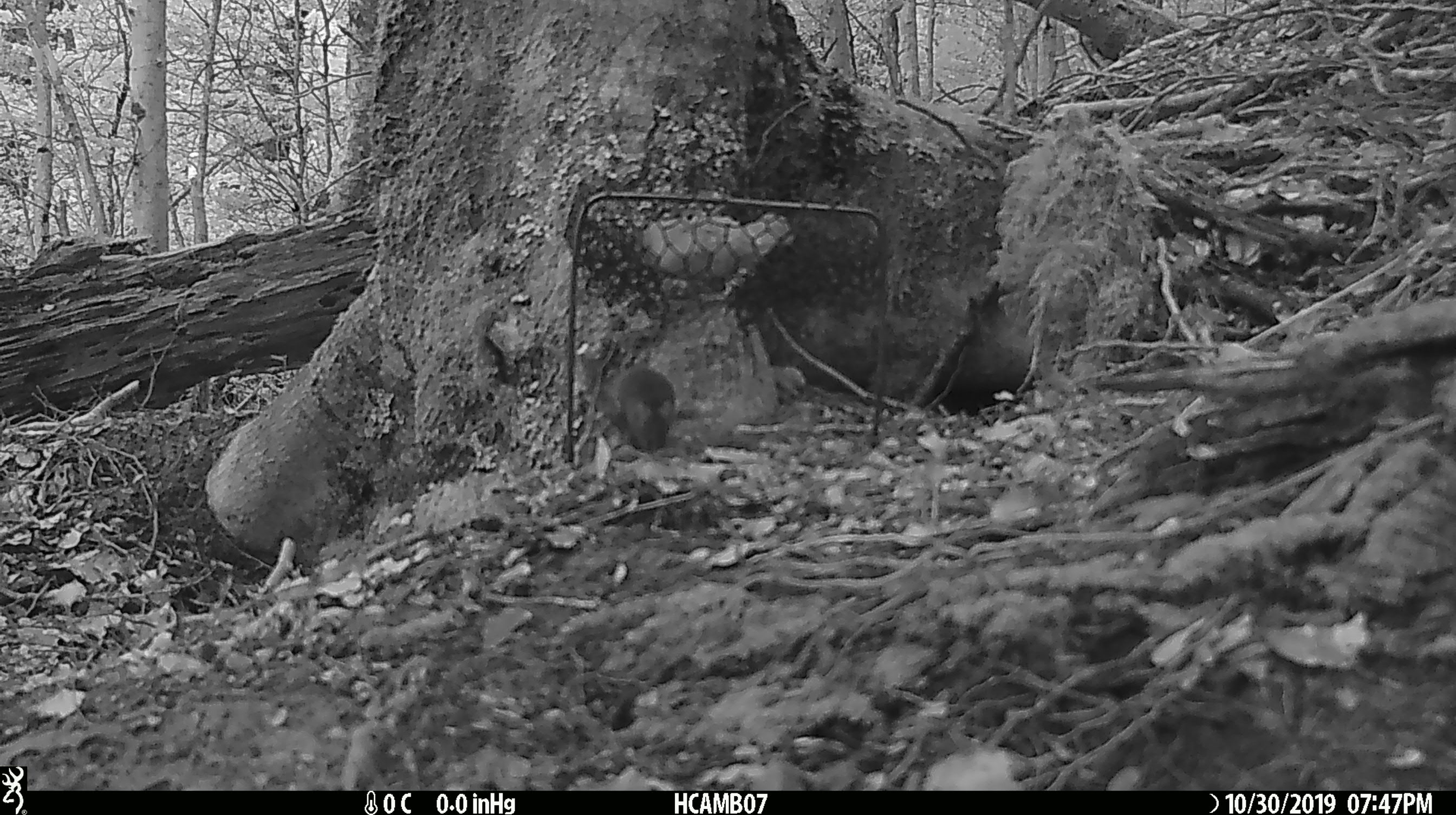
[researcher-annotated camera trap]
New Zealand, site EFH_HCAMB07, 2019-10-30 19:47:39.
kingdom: Animalia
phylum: Chordata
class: Mammalia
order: Rodentia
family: Muridae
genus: Mus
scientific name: Mus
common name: mouse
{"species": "mouse (Mus)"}